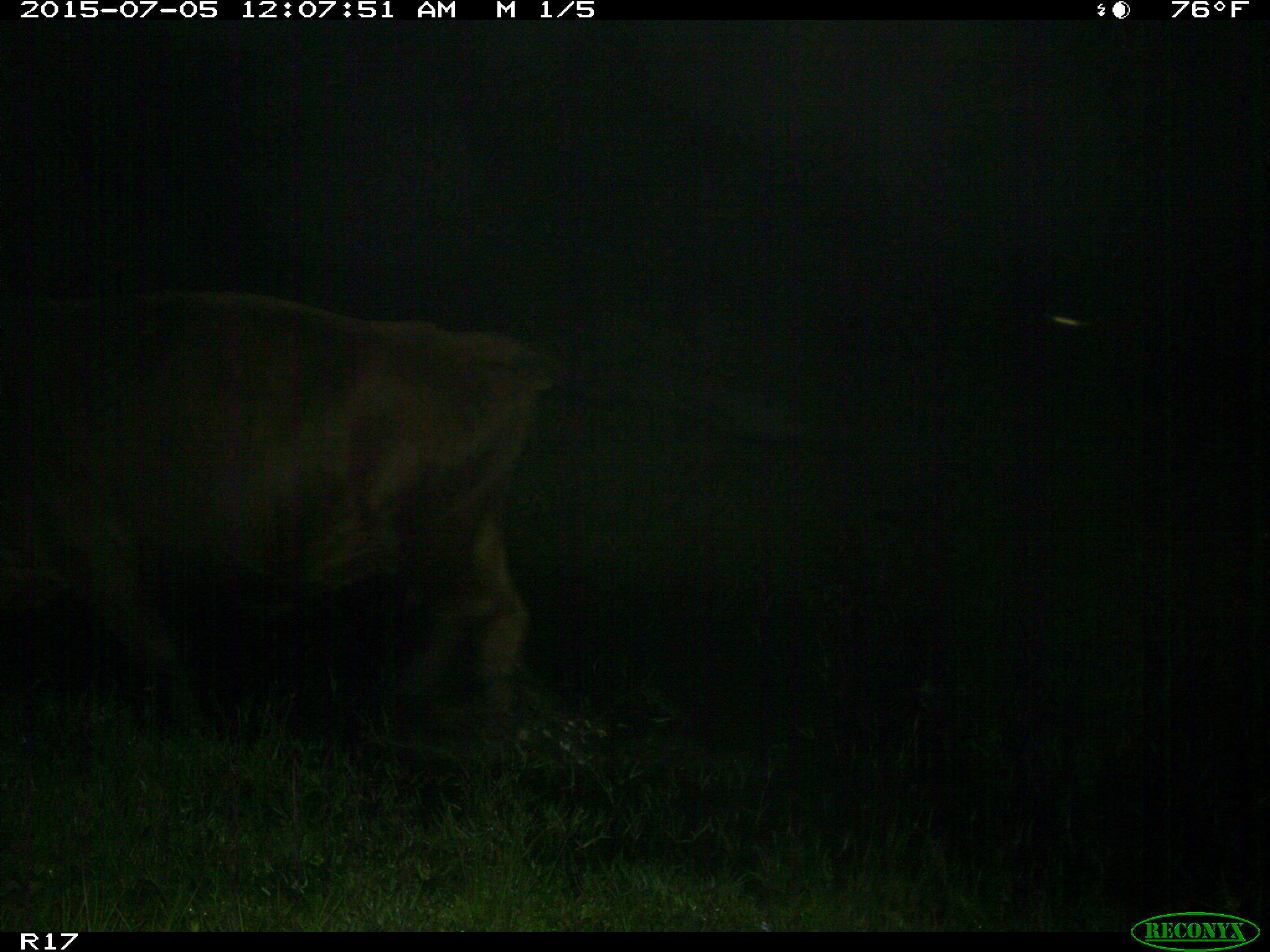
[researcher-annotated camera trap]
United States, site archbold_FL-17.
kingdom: Animalia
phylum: Chordata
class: Mammalia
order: Artiodactyla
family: Bovidae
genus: Bos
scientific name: Bos taurus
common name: domestic cow